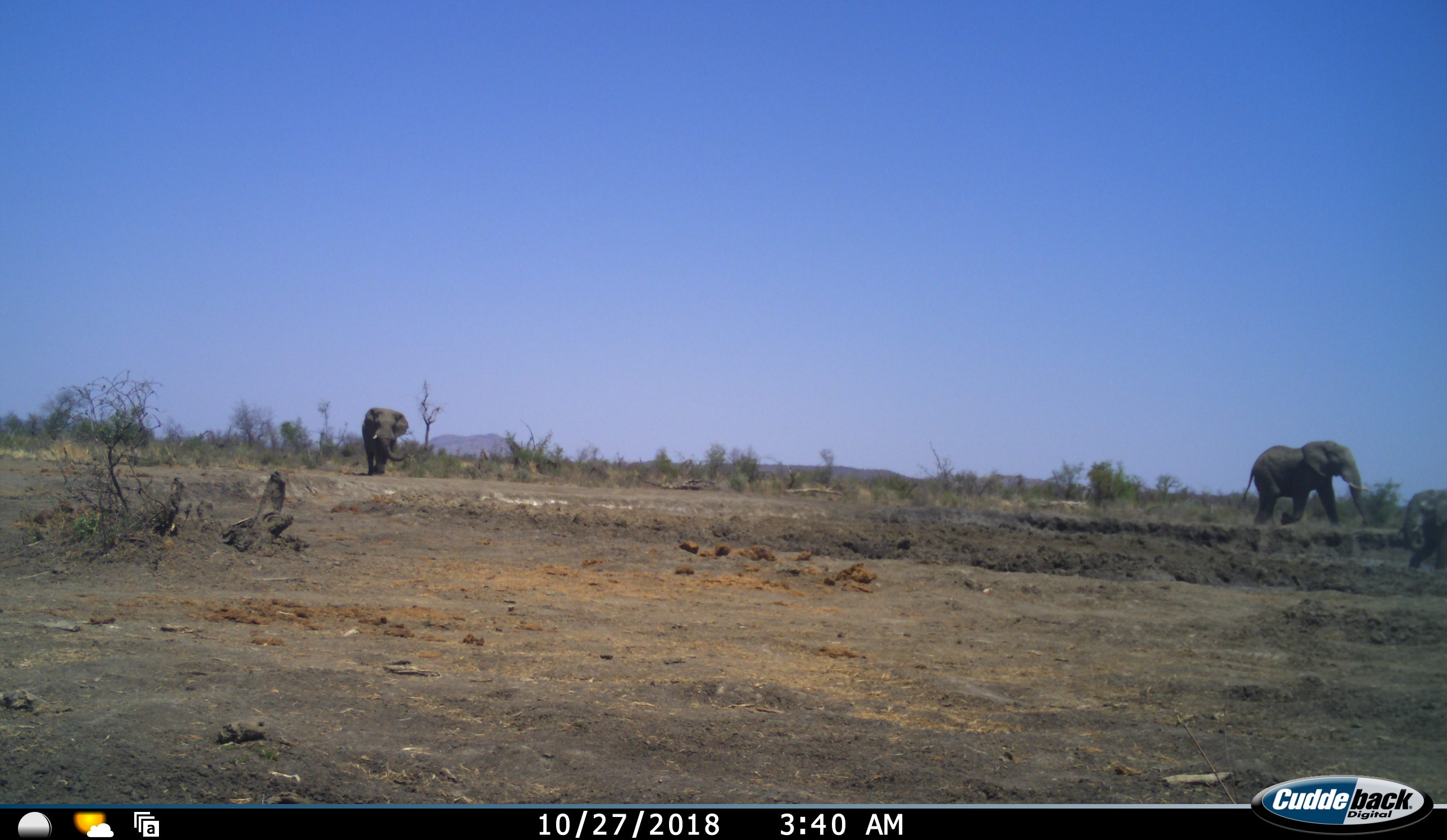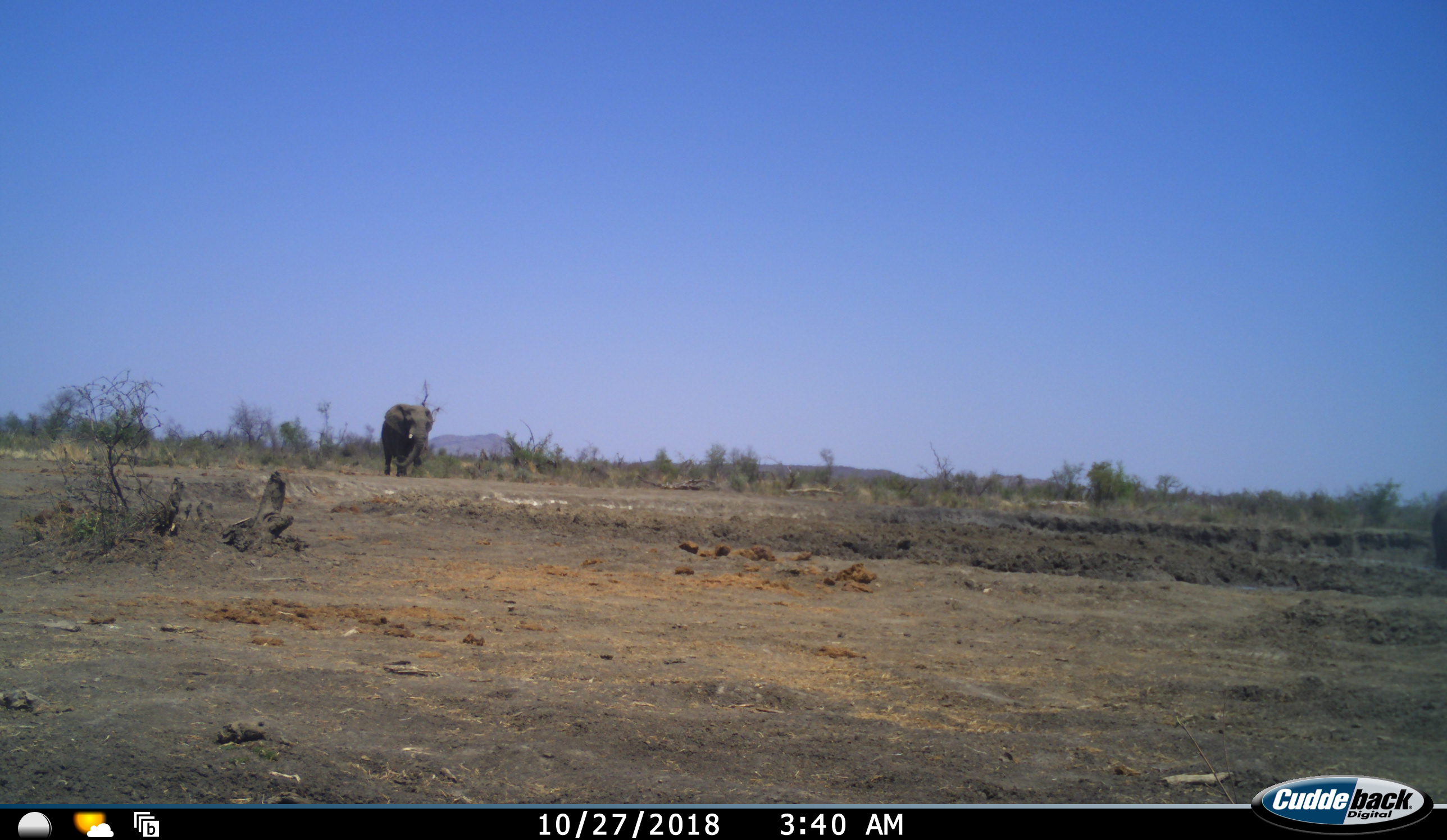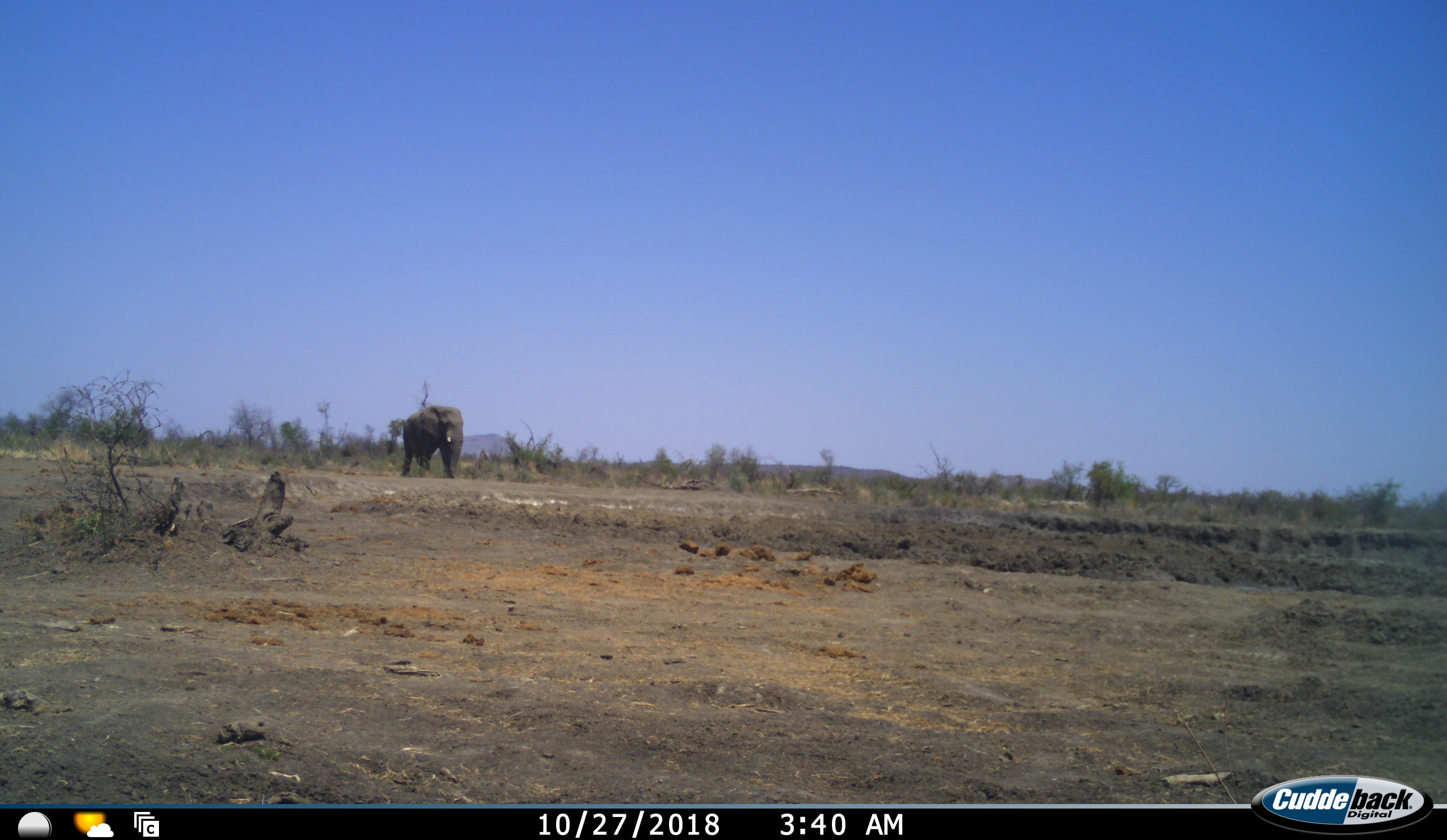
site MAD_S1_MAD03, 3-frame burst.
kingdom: Animalia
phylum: Chordata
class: Mammalia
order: Proboscidea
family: Elephantidae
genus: Loxodonta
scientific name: Loxodonta africana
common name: african bush elephant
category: elephant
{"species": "elephant (african bush elephant) (Loxodonta africana)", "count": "3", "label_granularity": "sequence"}